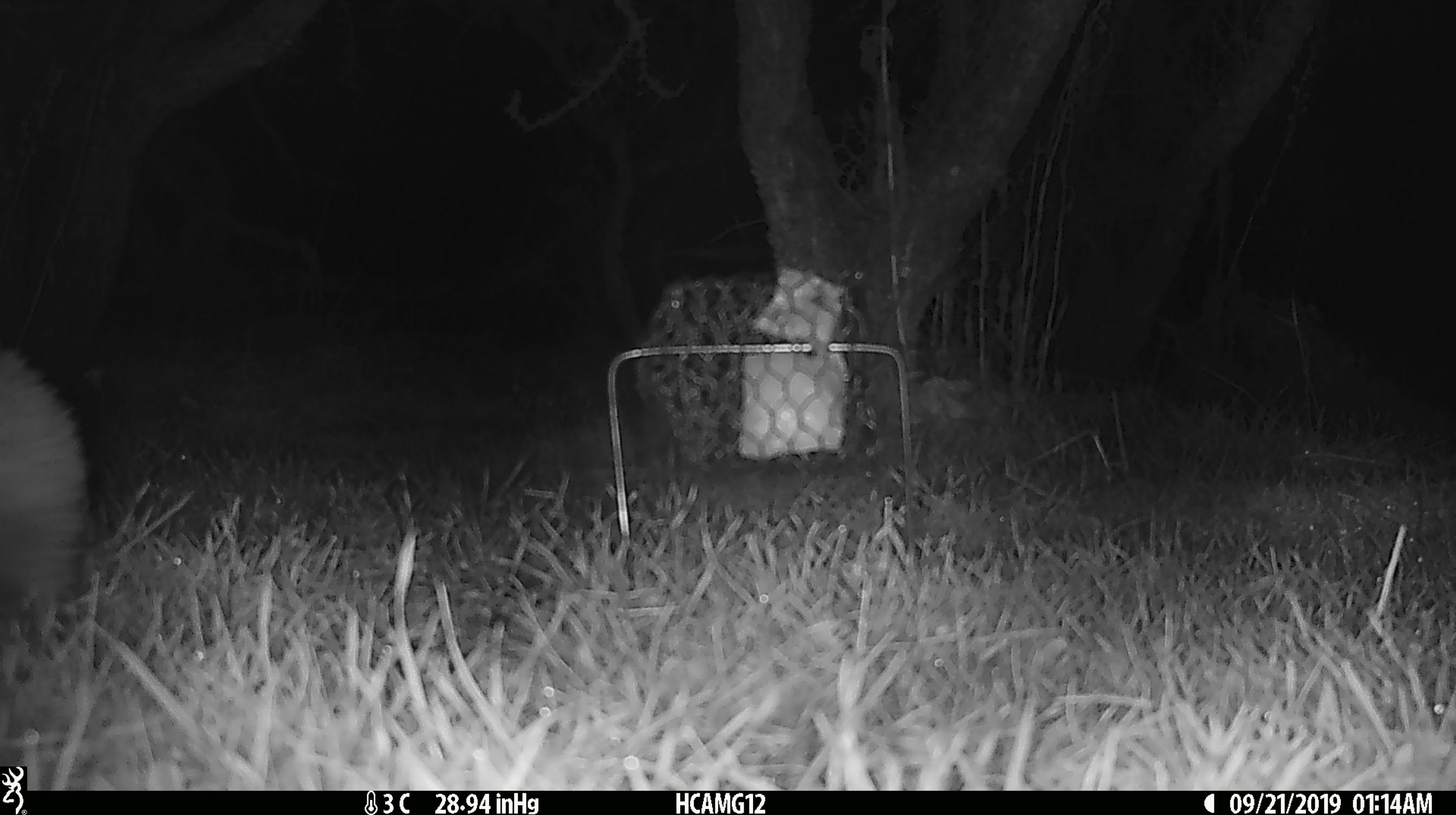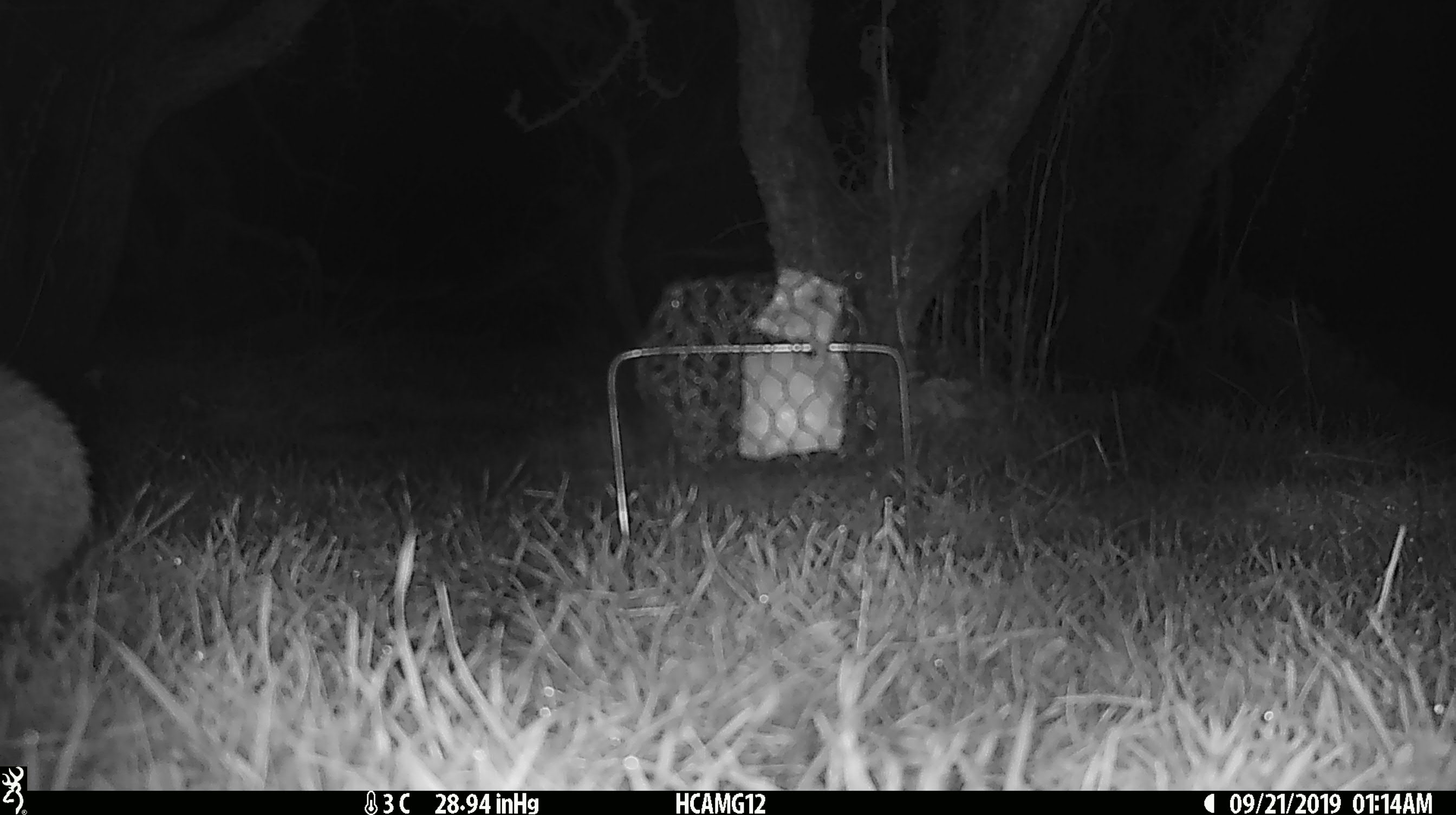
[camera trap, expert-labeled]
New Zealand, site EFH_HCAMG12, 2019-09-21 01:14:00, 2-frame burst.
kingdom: Animalia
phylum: Chordata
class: Mammalia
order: Eulipotyphla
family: Erinaceidae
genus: Erinaceus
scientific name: Erinaceus europaeus europaeus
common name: european hedgehog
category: hedgehog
Hedgehog (european hedgehog) (Erinaceus europaeus europaeus).